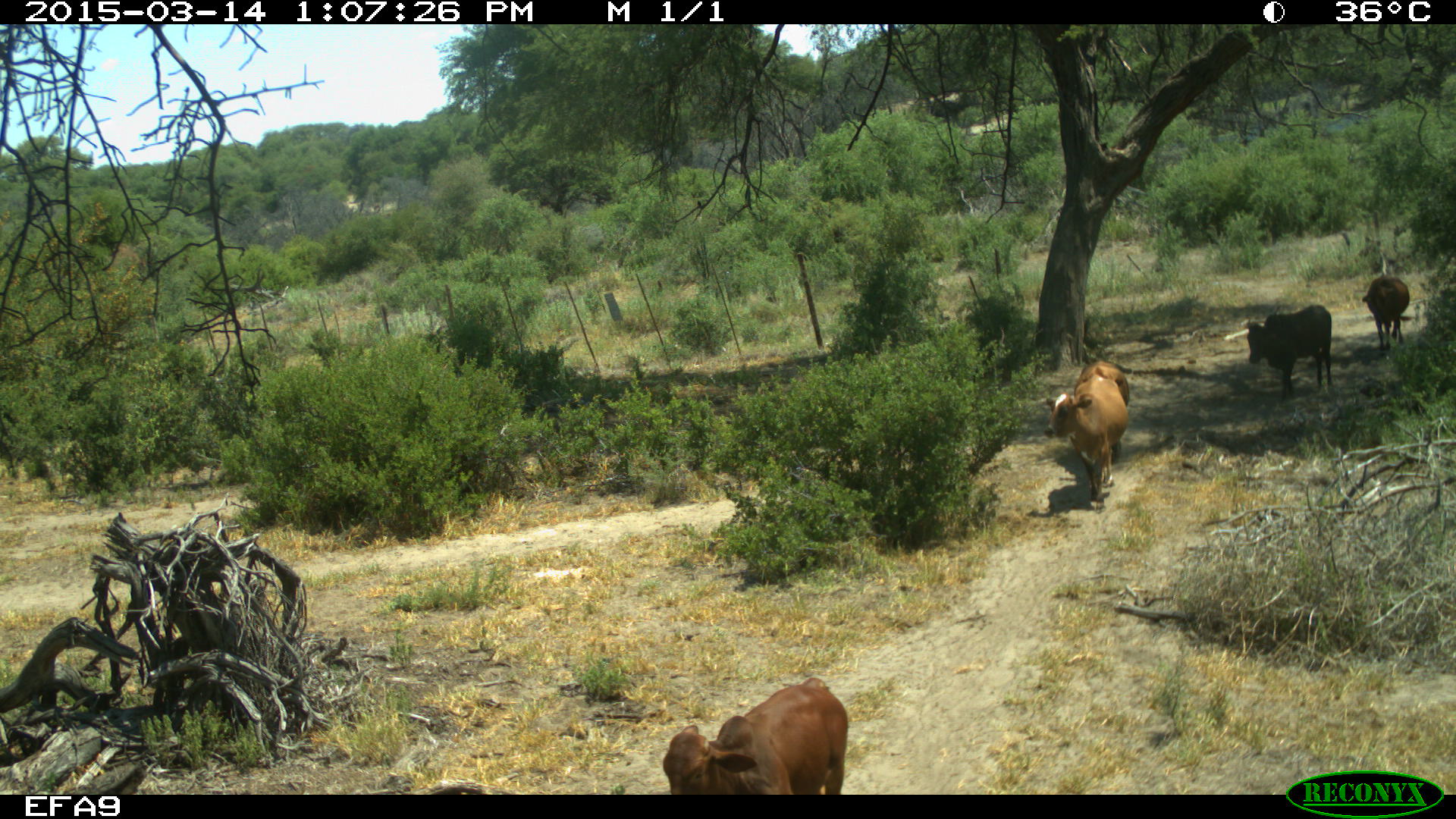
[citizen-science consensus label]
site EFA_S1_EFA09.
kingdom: Animalia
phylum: Chordata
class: Mammalia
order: Artiodactyla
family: Bovidae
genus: Bos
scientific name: Bos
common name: cattle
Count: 4.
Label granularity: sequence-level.